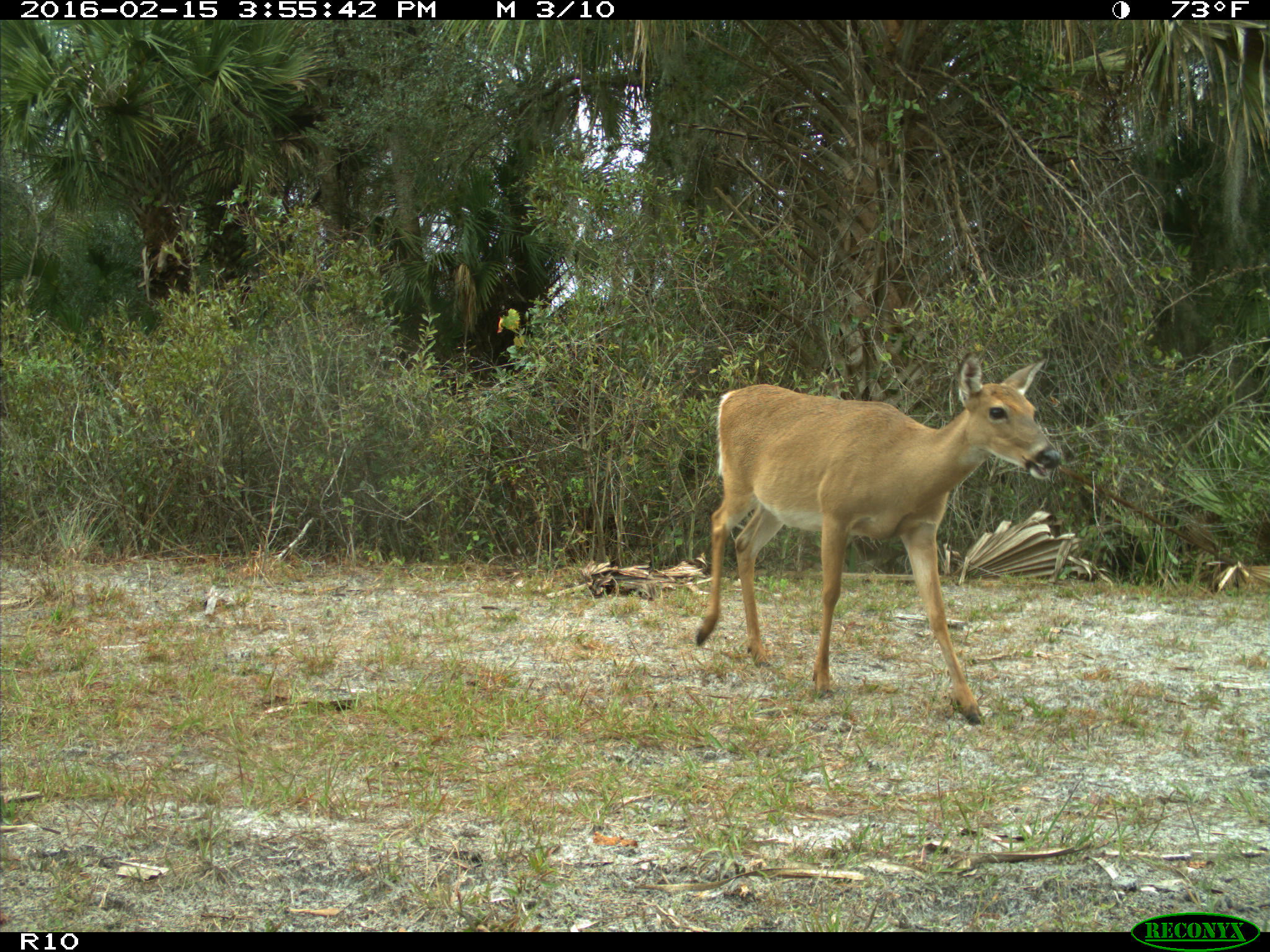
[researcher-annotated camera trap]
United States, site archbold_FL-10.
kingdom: Animalia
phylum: Chordata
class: Mammalia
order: Artiodactyla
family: Cervidae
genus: Odocoileus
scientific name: Odocoileus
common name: deer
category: unidentified deer